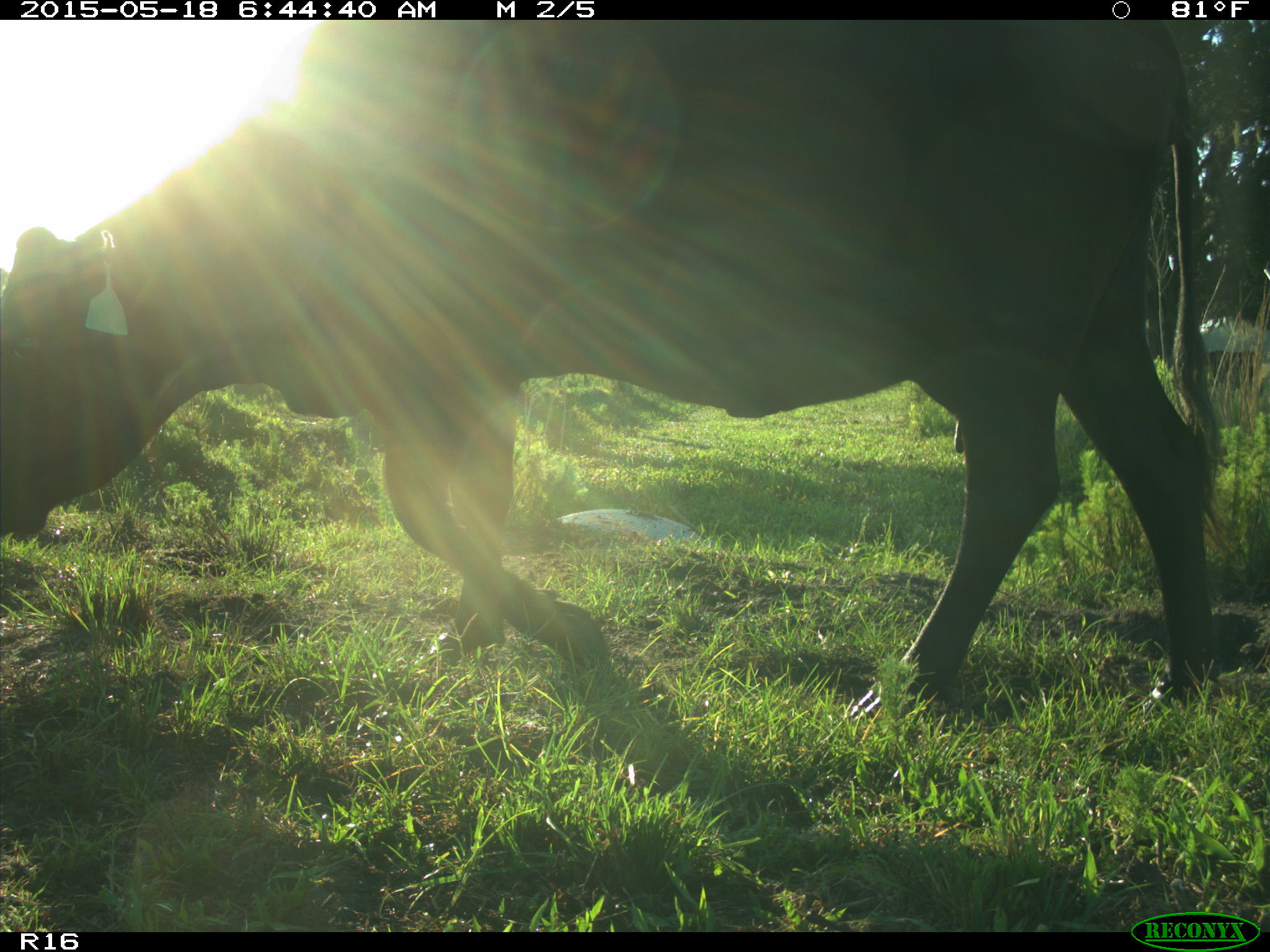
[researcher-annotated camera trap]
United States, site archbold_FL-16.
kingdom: Animalia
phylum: Chordata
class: Mammalia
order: Artiodactyla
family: Bovidae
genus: Bos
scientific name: Bos taurus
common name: domestic cow